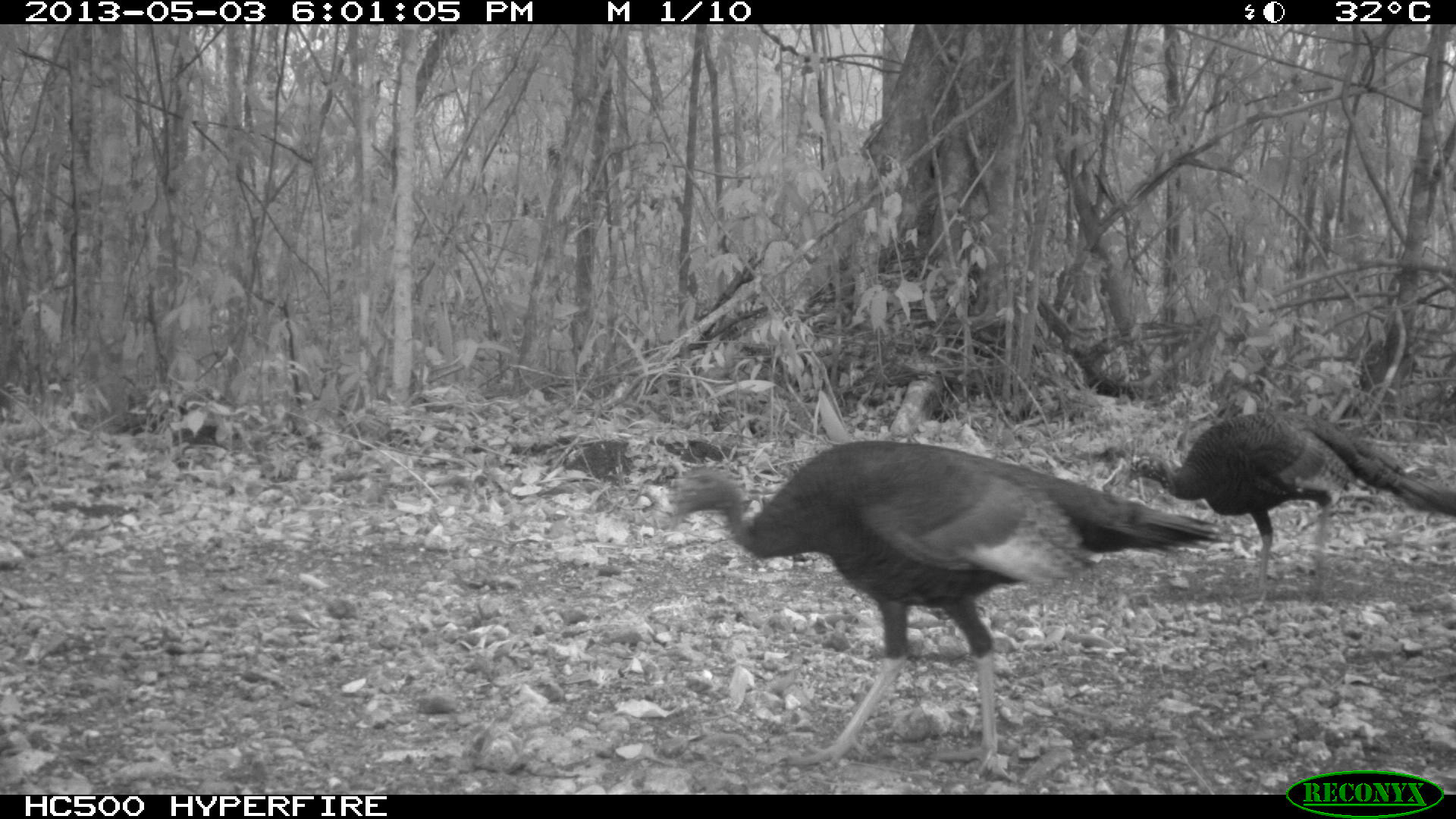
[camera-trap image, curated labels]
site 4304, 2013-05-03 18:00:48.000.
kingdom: Animalia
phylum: Chordata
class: Aves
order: Galliformes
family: Phasianidae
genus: Meleagris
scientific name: Meleagris ocellata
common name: ocellated turkey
Meleagris ocellata (ocellated turkey), count 4.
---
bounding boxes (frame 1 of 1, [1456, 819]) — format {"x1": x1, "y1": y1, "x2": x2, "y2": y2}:
meleagris ocellata: {"x1": 666, "y1": 438, "x2": 1229, "y2": 784}; {"x1": 1121, "y1": 408, "x2": 1456, "y2": 599}